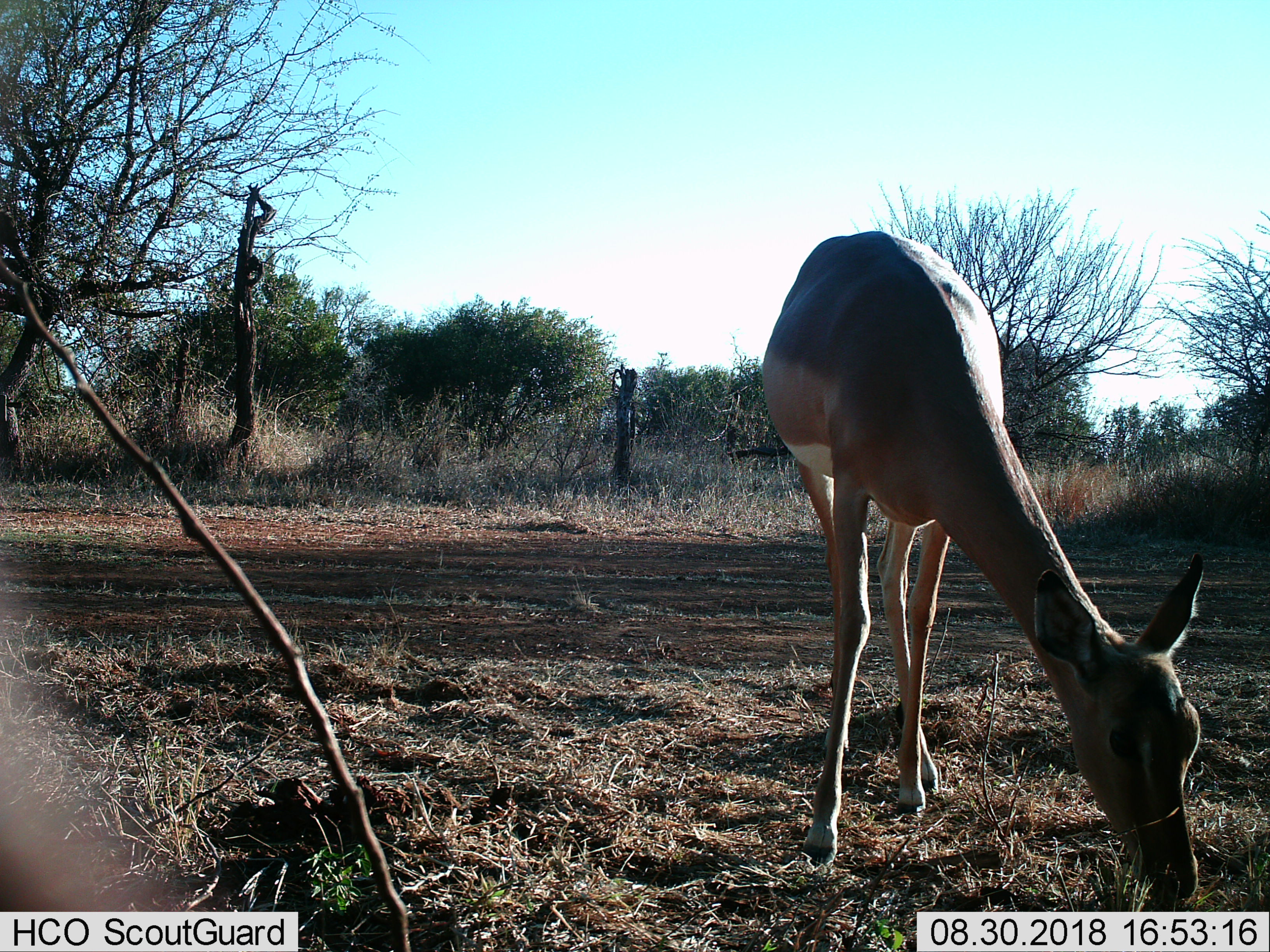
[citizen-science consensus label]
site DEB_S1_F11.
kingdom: Animalia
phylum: Chordata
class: Mammalia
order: Artiodactyla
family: Bovidae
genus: Aepyceros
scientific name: Aepyceros melampus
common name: impala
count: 1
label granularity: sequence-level